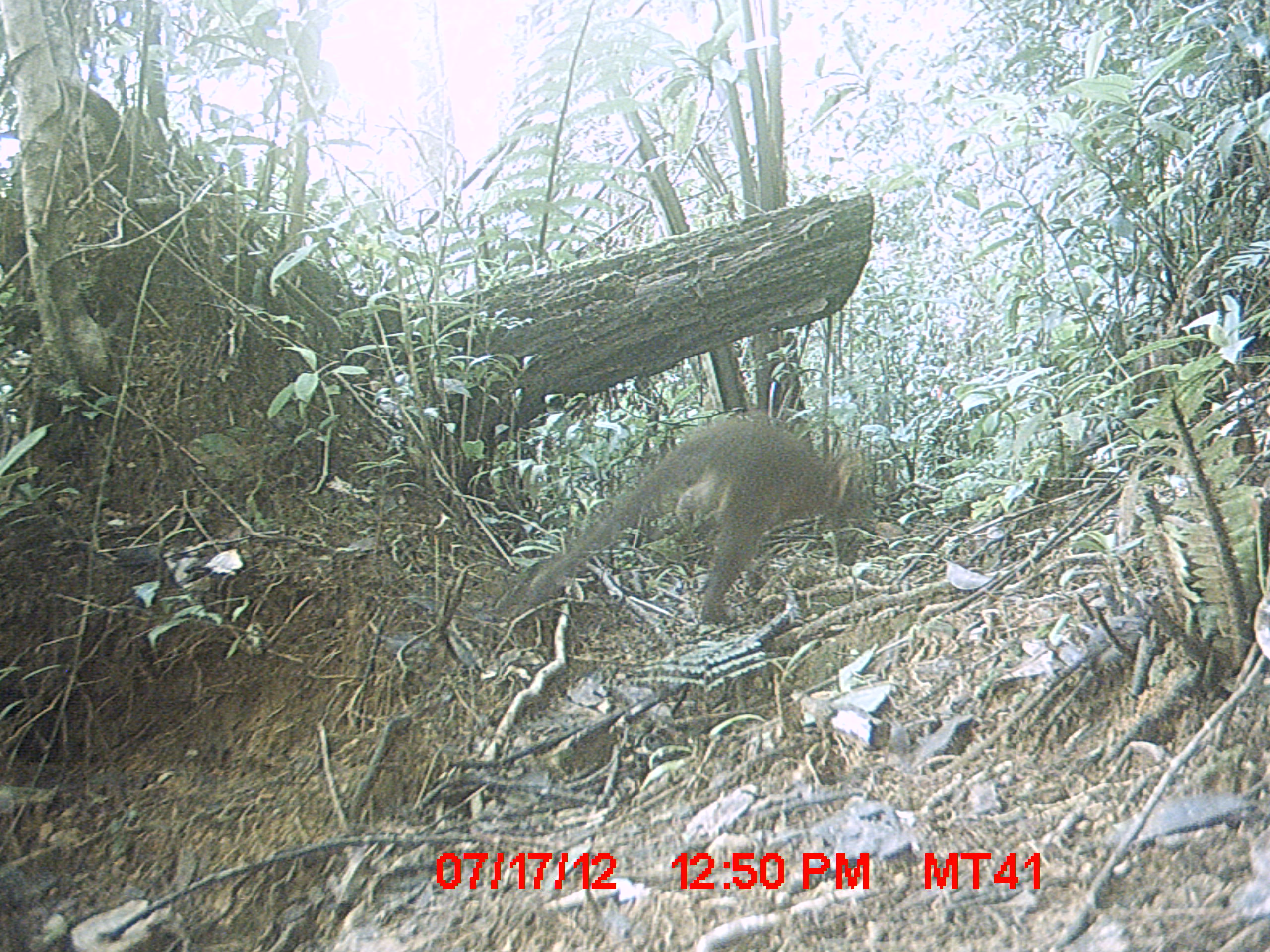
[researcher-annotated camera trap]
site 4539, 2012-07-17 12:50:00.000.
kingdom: Animalia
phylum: Chordata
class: Mammalia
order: Carnivora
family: Eupleridae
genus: Cryptoprocta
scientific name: Cryptoprocta ferox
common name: fossa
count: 1